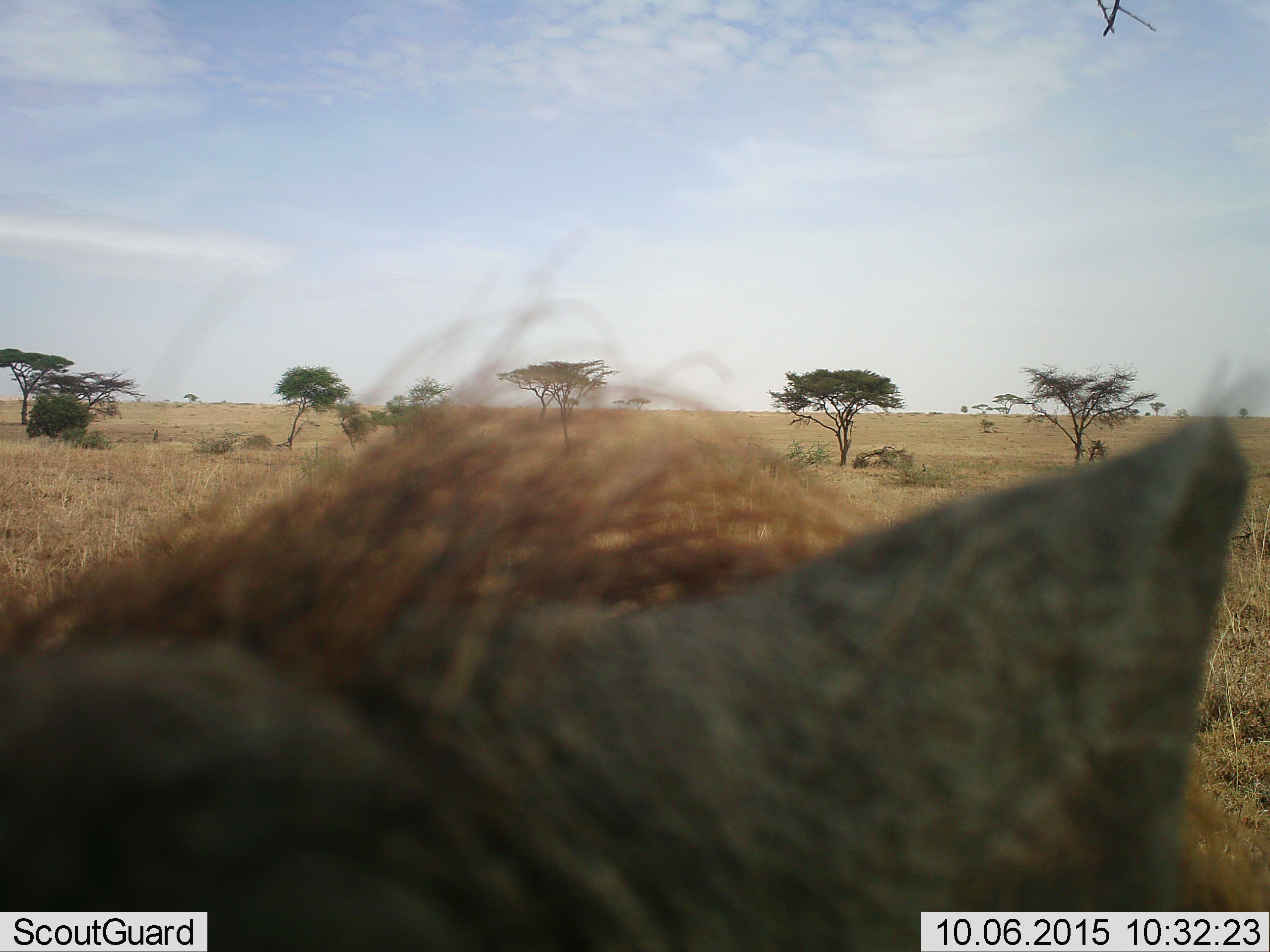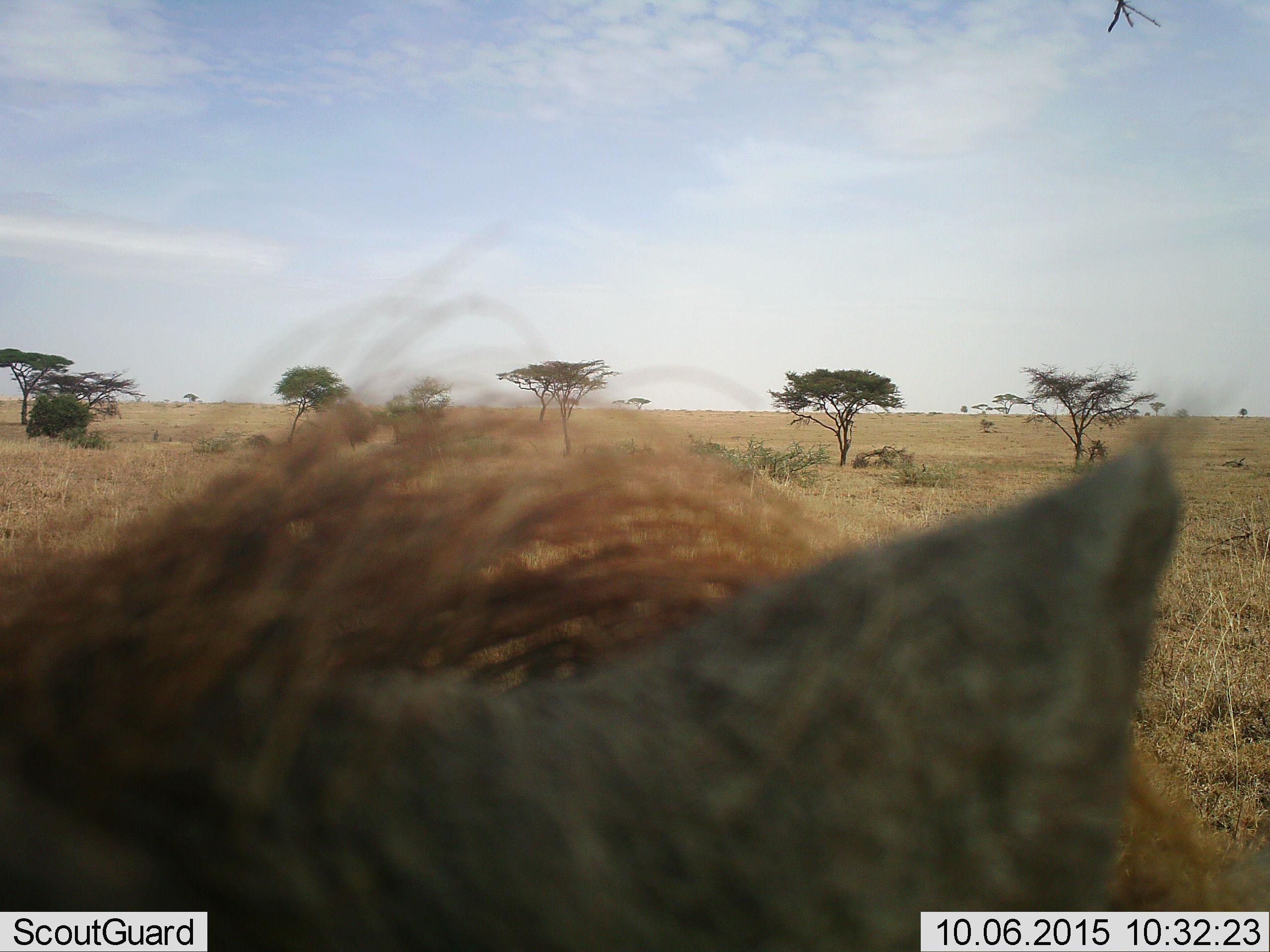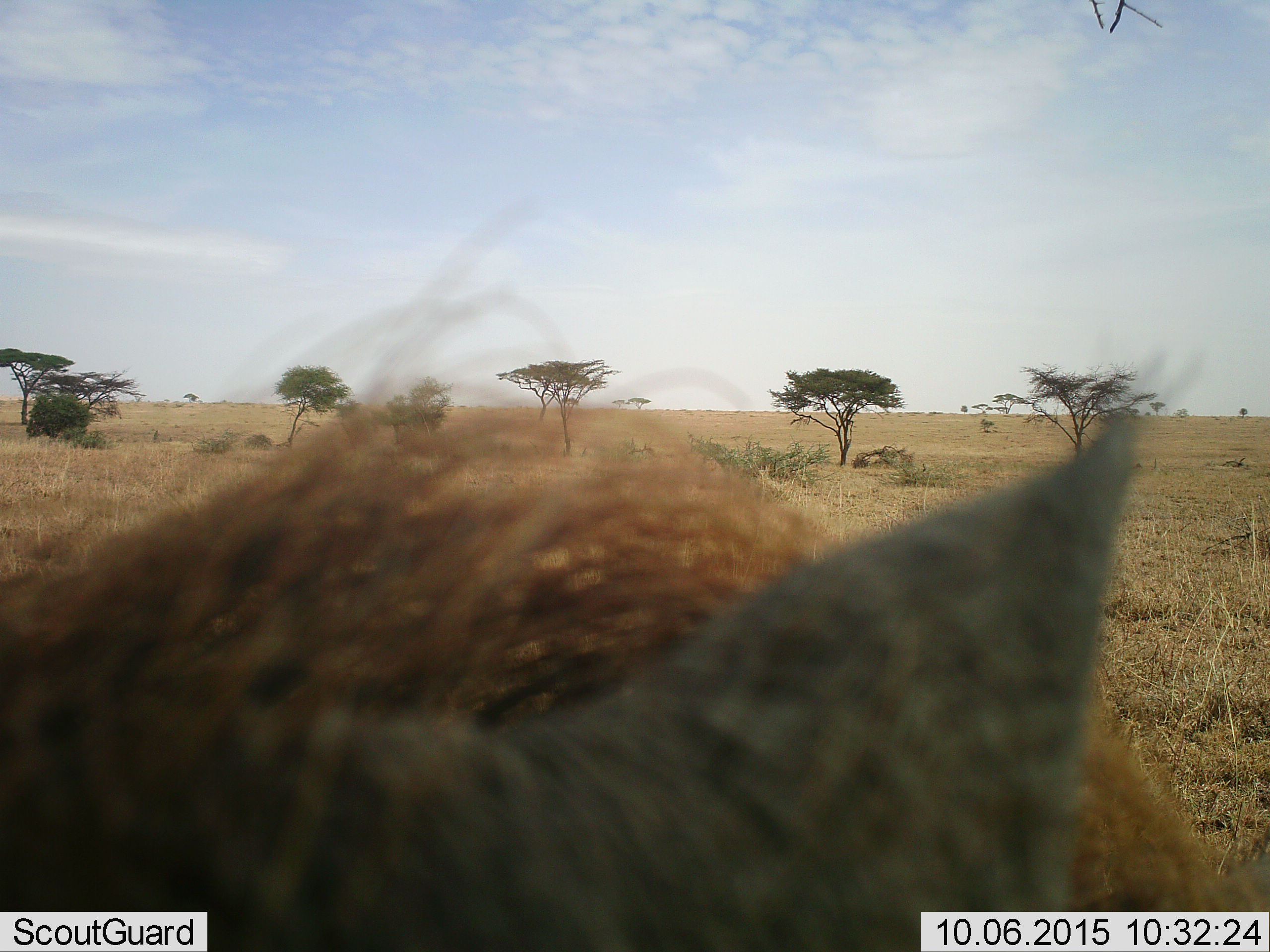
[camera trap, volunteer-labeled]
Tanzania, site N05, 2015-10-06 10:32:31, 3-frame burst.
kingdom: Animalia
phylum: Chordata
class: Mammalia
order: Artiodactyla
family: Suidae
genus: Phacochoerus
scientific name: Phacochoerus africanus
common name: warthog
Warthog (Phacochoerus africanus), count 1. Behavior (volunteer vote fractions): standing 67%, resting 0%, moving 33%, interacting 0%. Young present (vote fraction): 0%. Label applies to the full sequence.